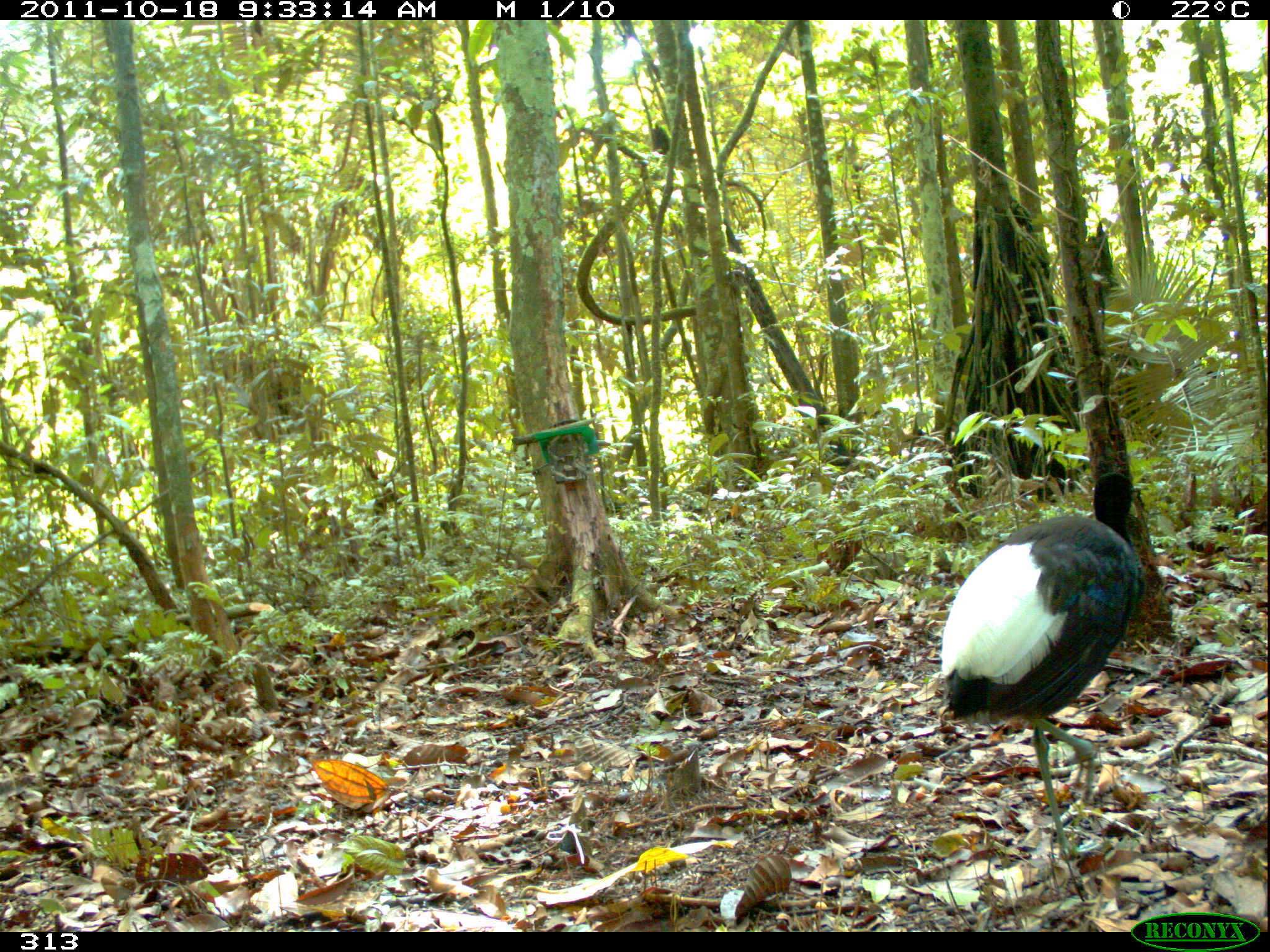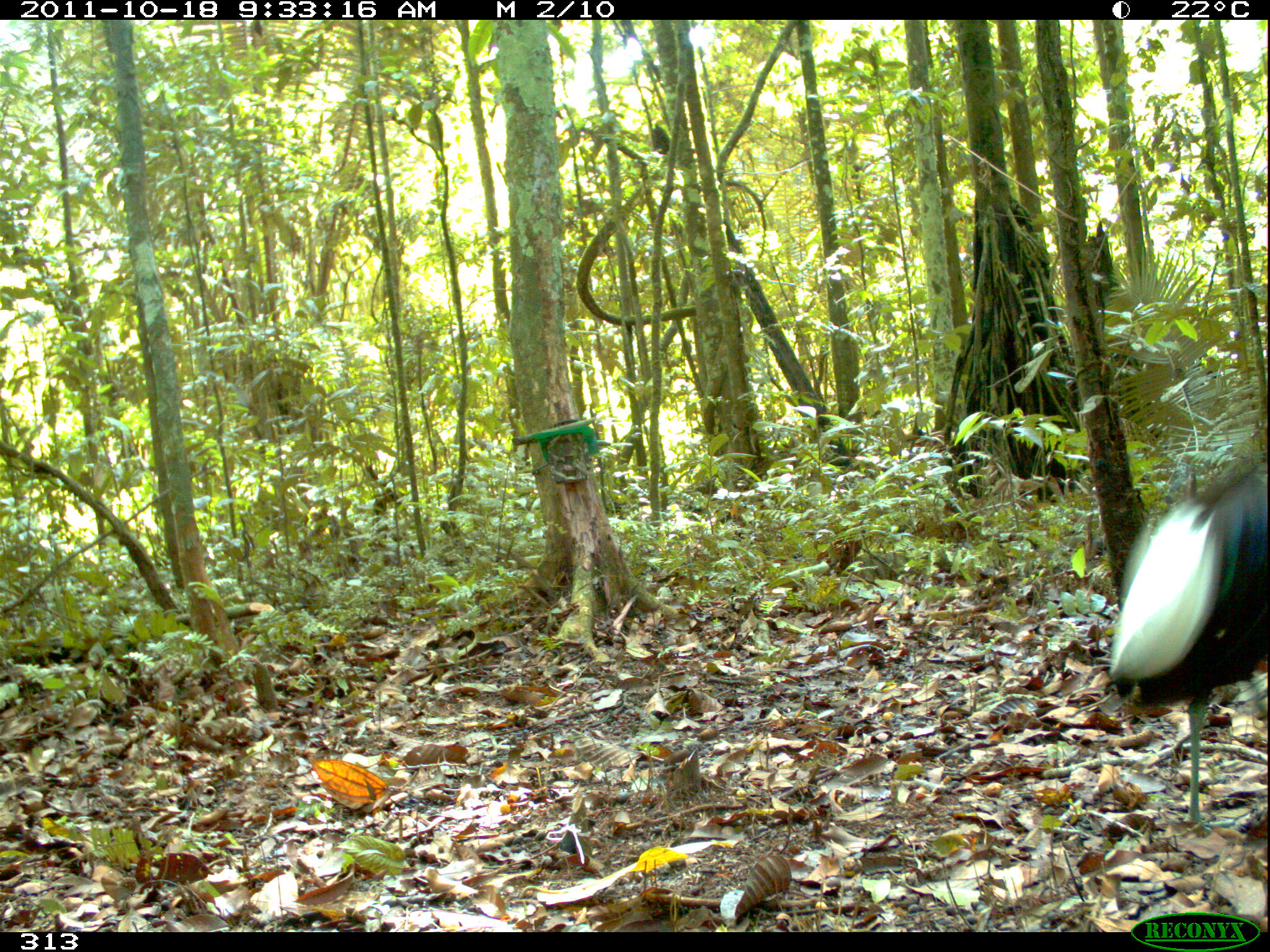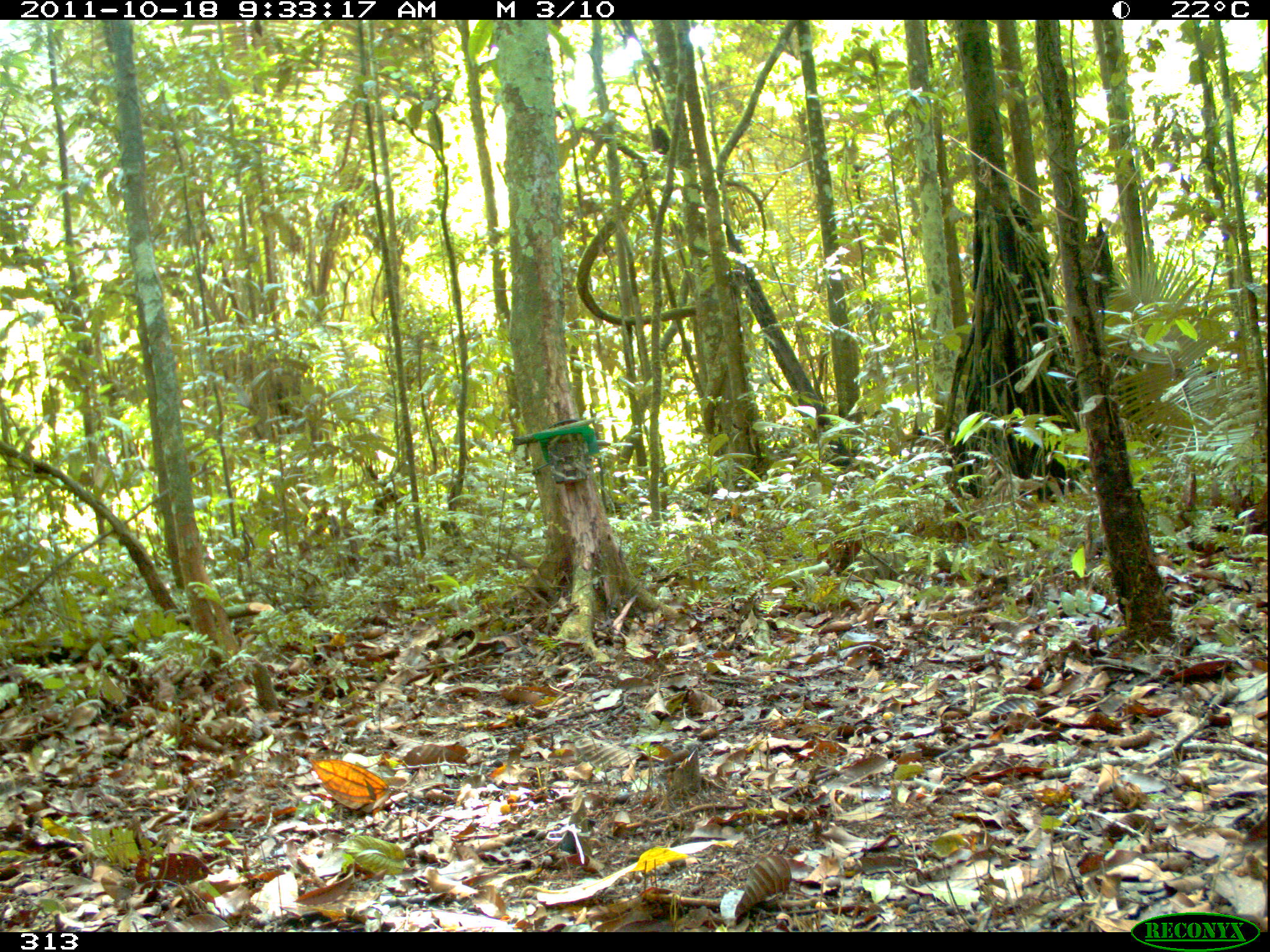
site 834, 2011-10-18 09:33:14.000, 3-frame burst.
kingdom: Animalia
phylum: Chordata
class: Aves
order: Gruiformes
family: Psophiidae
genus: Psophia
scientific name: Psophia leucoptera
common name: pale-winged trumpeter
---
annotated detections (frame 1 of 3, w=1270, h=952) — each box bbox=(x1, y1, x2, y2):
psophia leucoptera: bbox=(940, 466, 1148, 863)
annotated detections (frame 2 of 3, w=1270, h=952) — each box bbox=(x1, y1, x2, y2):
psophia leucoptera: bbox=(1105, 449, 1269, 833)